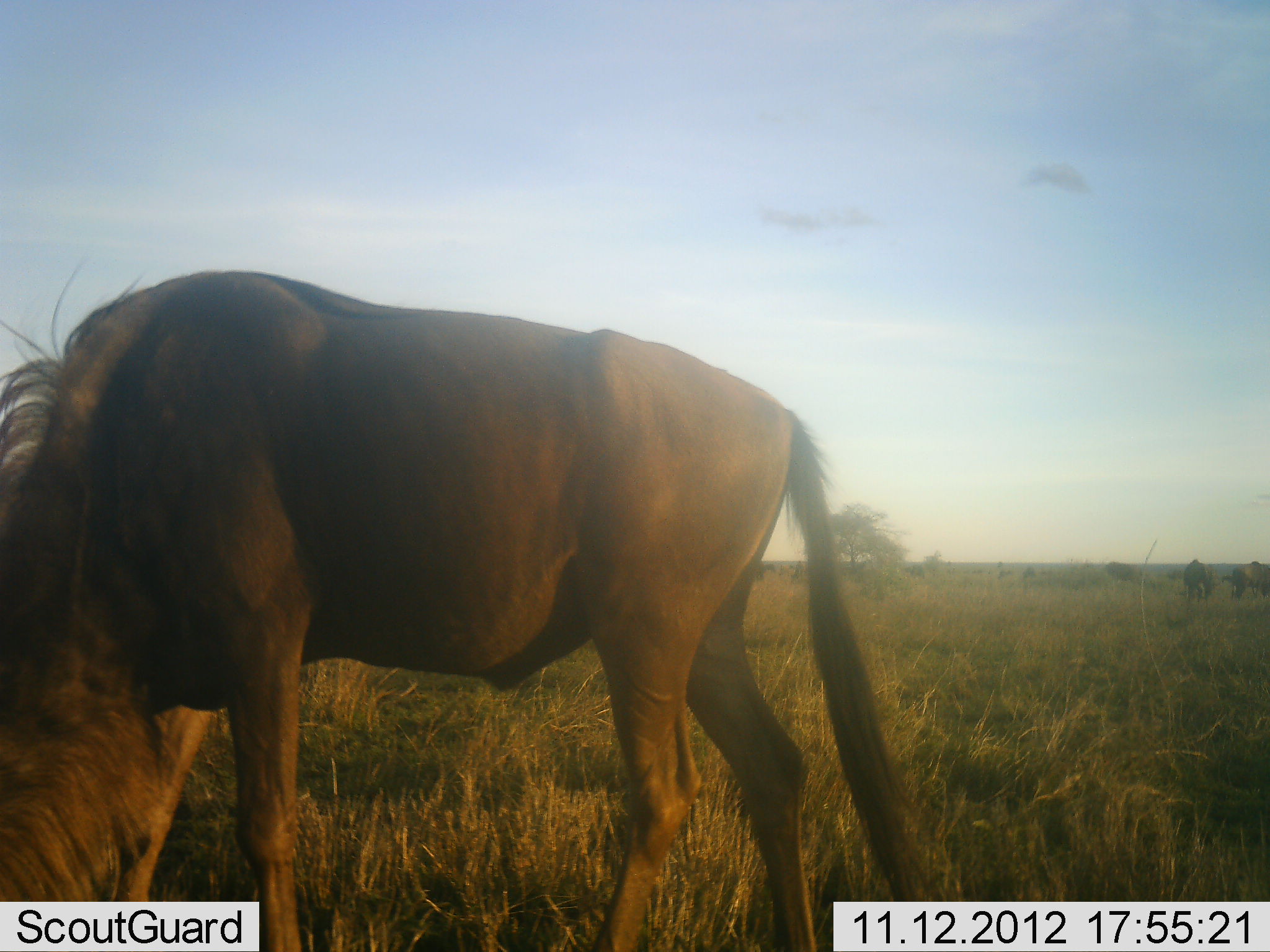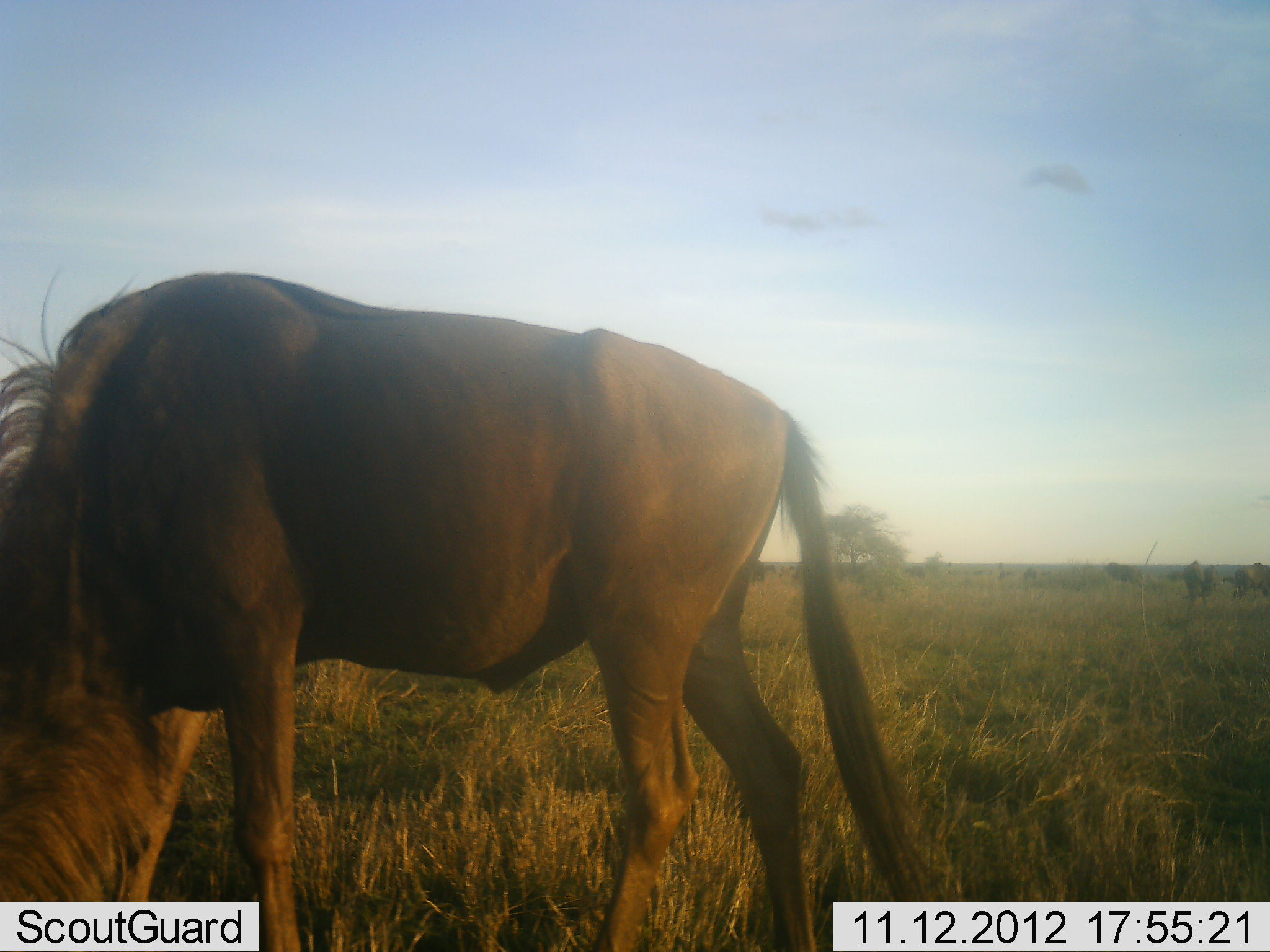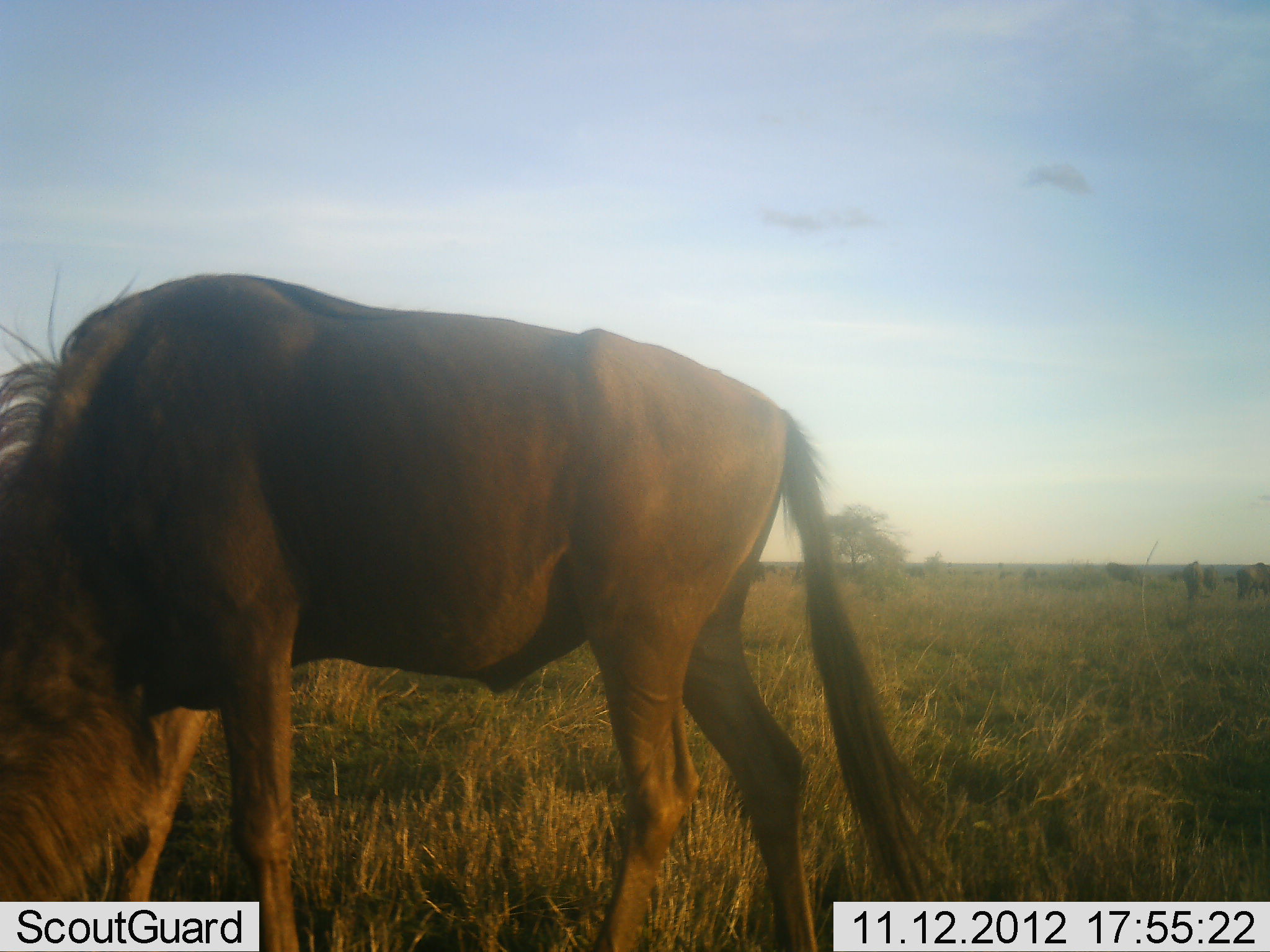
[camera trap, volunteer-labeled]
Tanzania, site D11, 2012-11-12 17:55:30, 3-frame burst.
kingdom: Animalia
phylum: Chordata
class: Mammalia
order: Artiodactyla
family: Bovidae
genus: Connochaetes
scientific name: Connochaetes taurinus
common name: blue wildebeest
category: wildebeest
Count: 4.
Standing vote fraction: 20%.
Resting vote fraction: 0%.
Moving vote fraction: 0%.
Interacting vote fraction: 0%.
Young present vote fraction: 0%.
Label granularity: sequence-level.